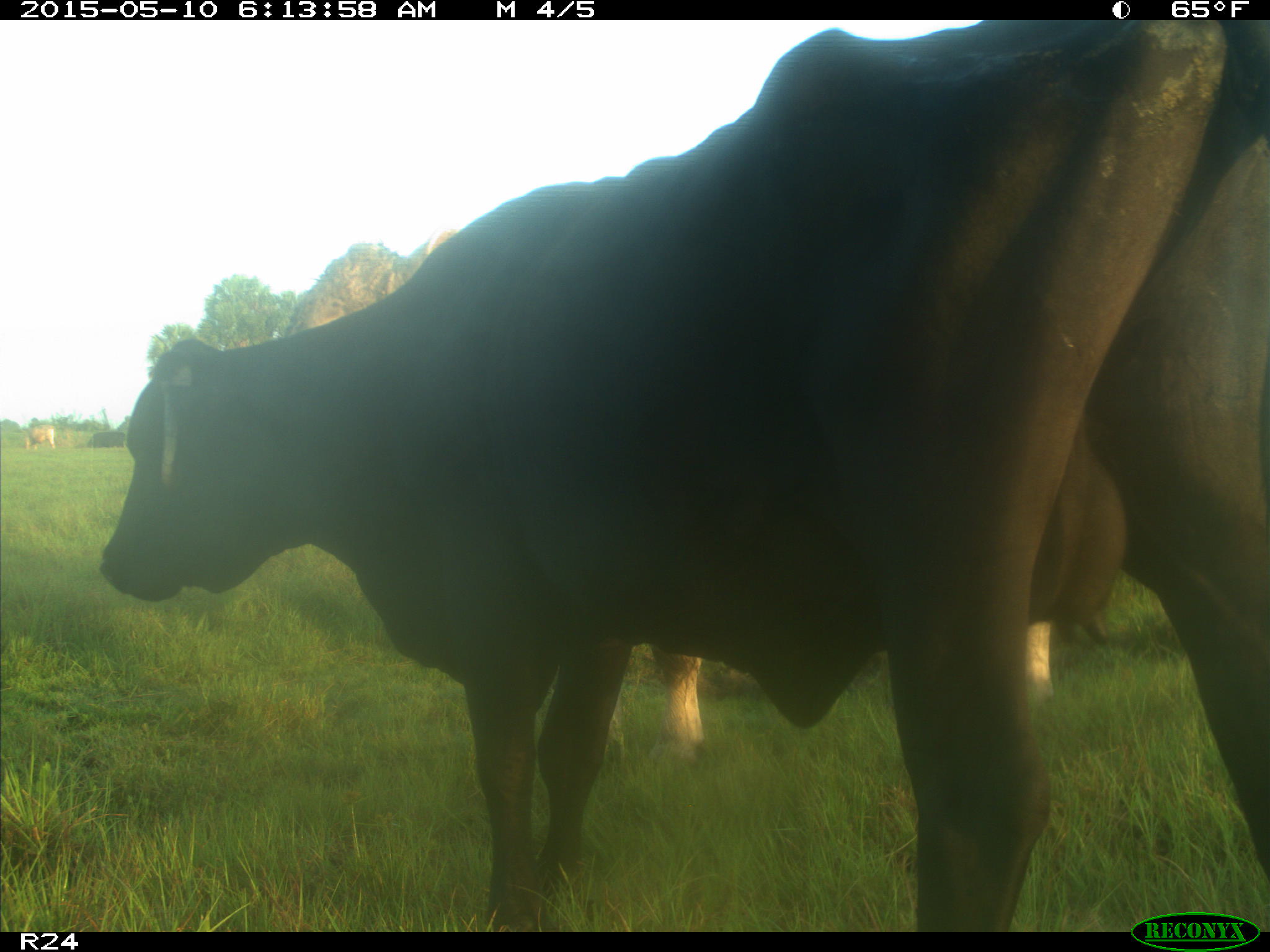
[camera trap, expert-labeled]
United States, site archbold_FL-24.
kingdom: Animalia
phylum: Chordata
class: Mammalia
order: Artiodactyla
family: Bovidae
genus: Bos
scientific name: Bos taurus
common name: domestic cow